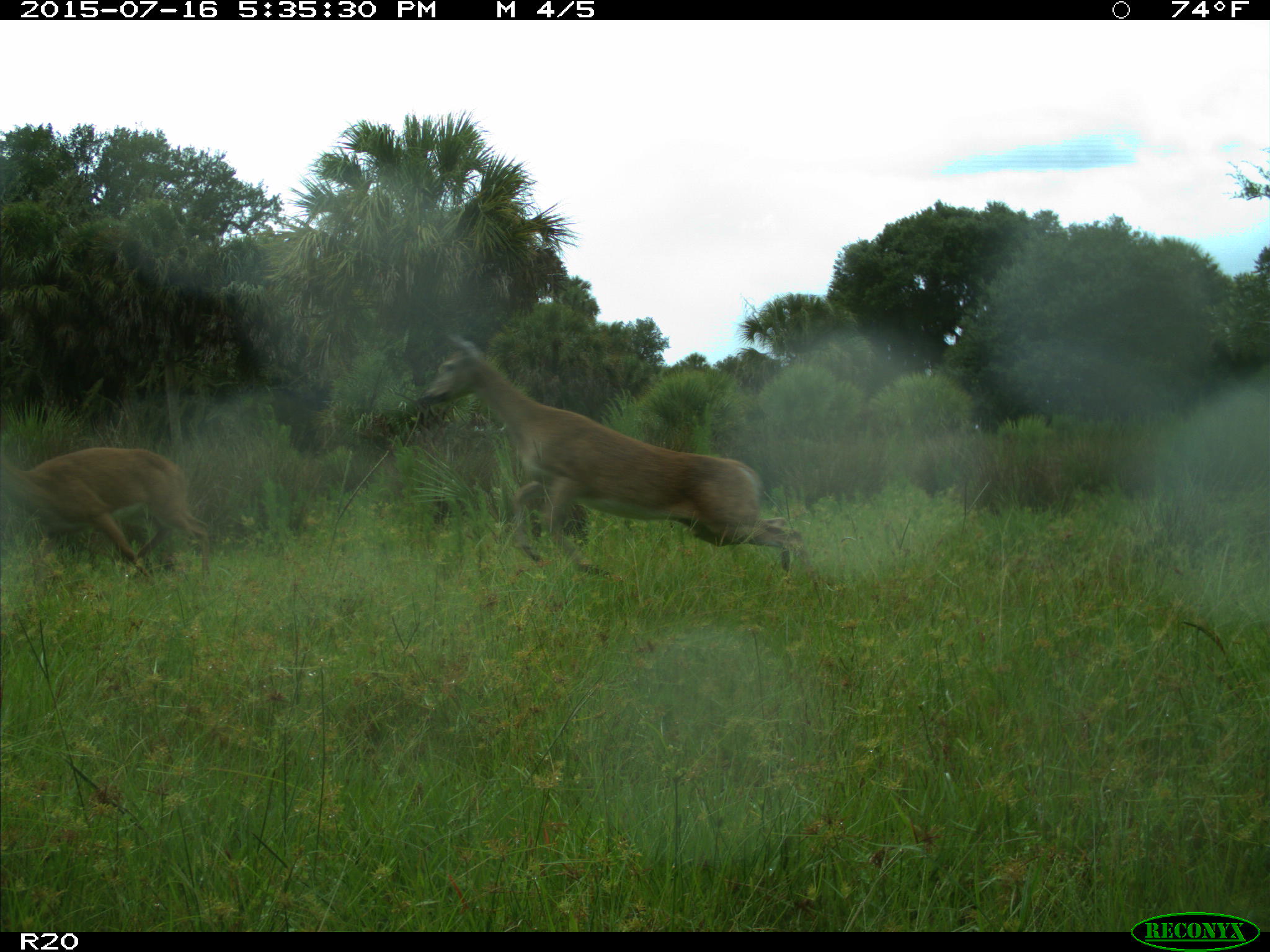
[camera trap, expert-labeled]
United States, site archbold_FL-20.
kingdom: Animalia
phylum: Chordata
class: Mammalia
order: Artiodactyla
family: Cervidae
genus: Odocoileus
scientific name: Odocoileus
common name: deer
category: unidentified deer